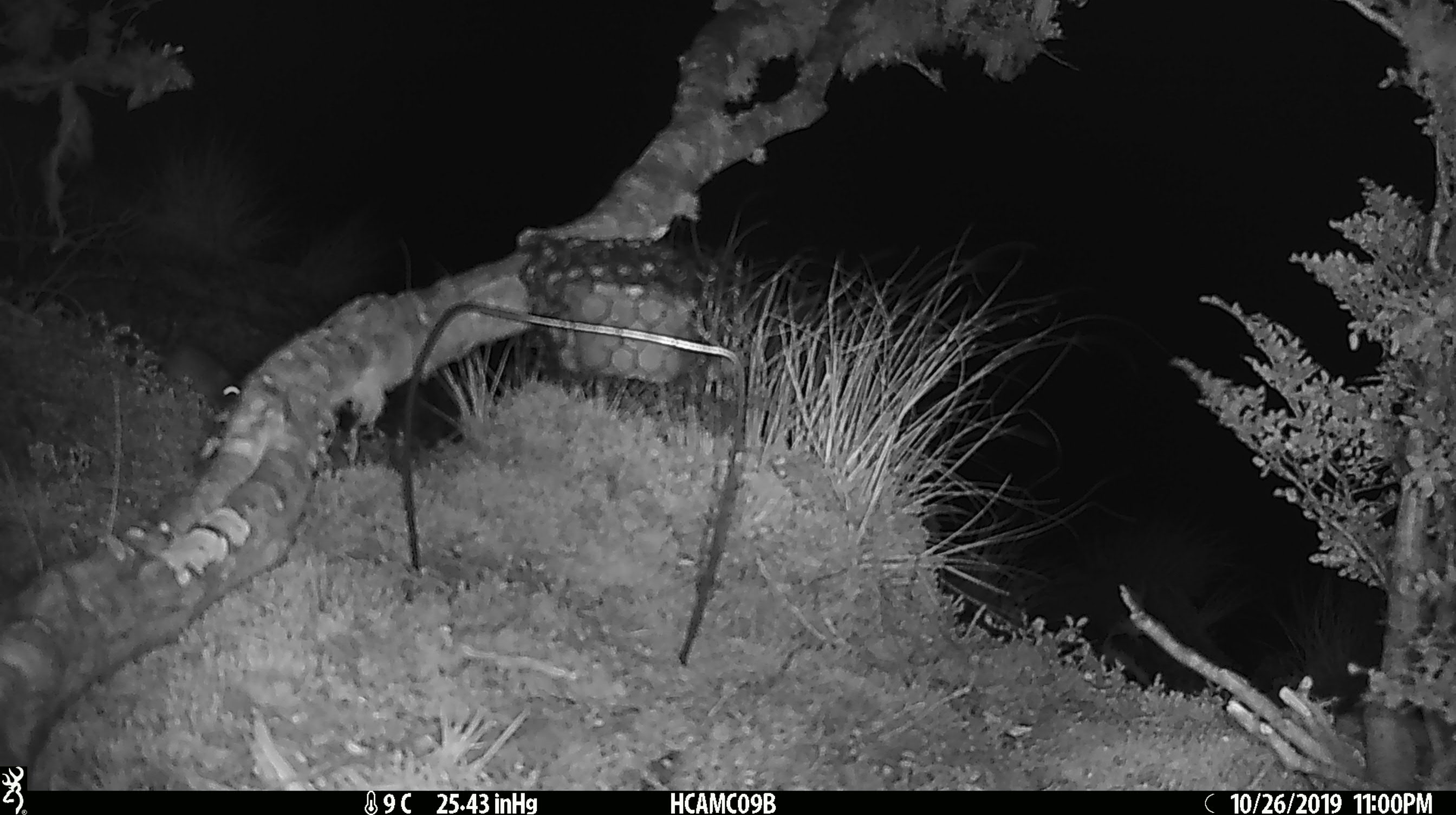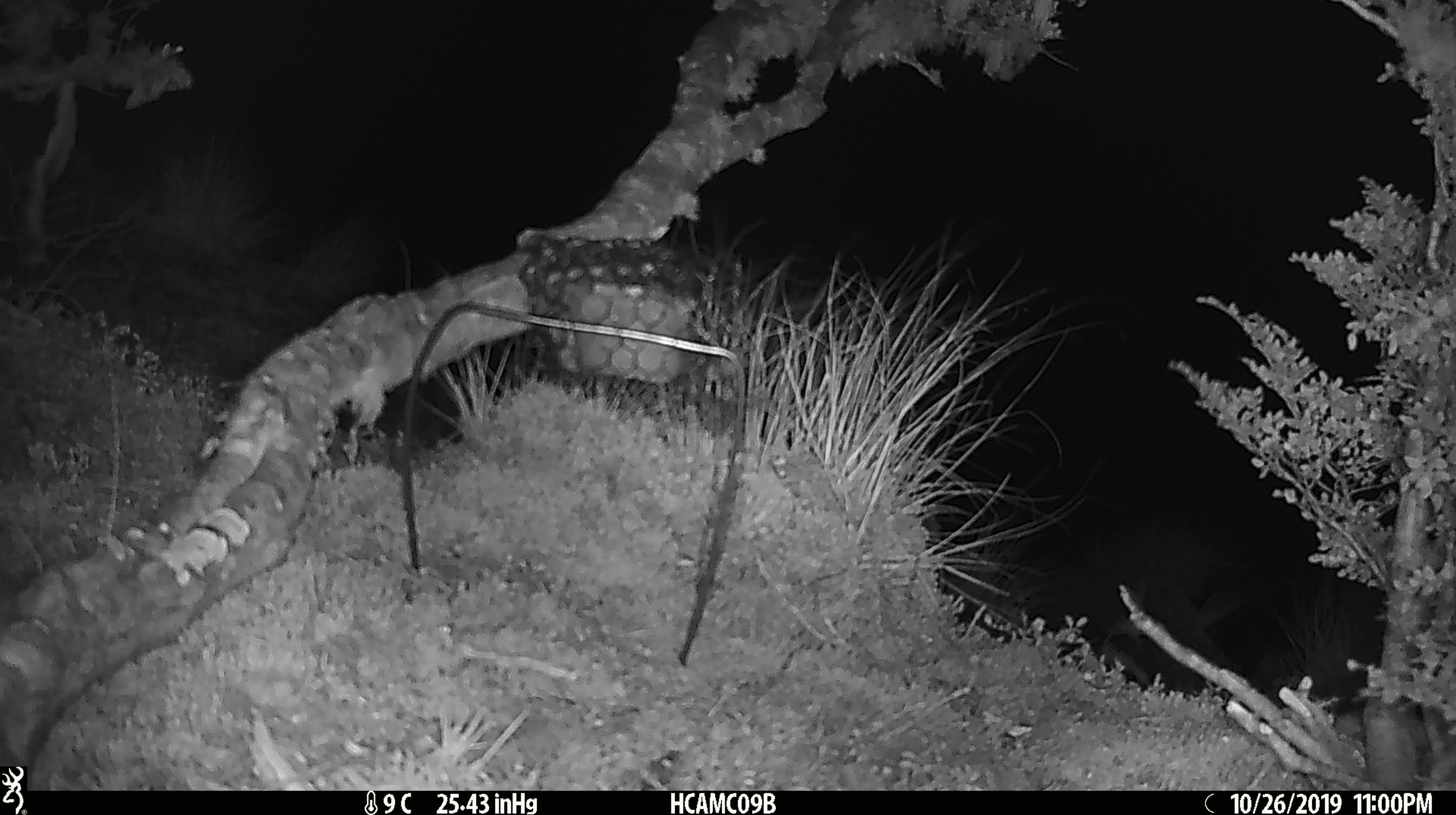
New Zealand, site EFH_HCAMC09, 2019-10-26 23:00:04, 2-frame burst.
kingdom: Animalia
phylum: Chordata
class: Mammalia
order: Rodentia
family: Muridae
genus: Mus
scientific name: Mus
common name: mouse